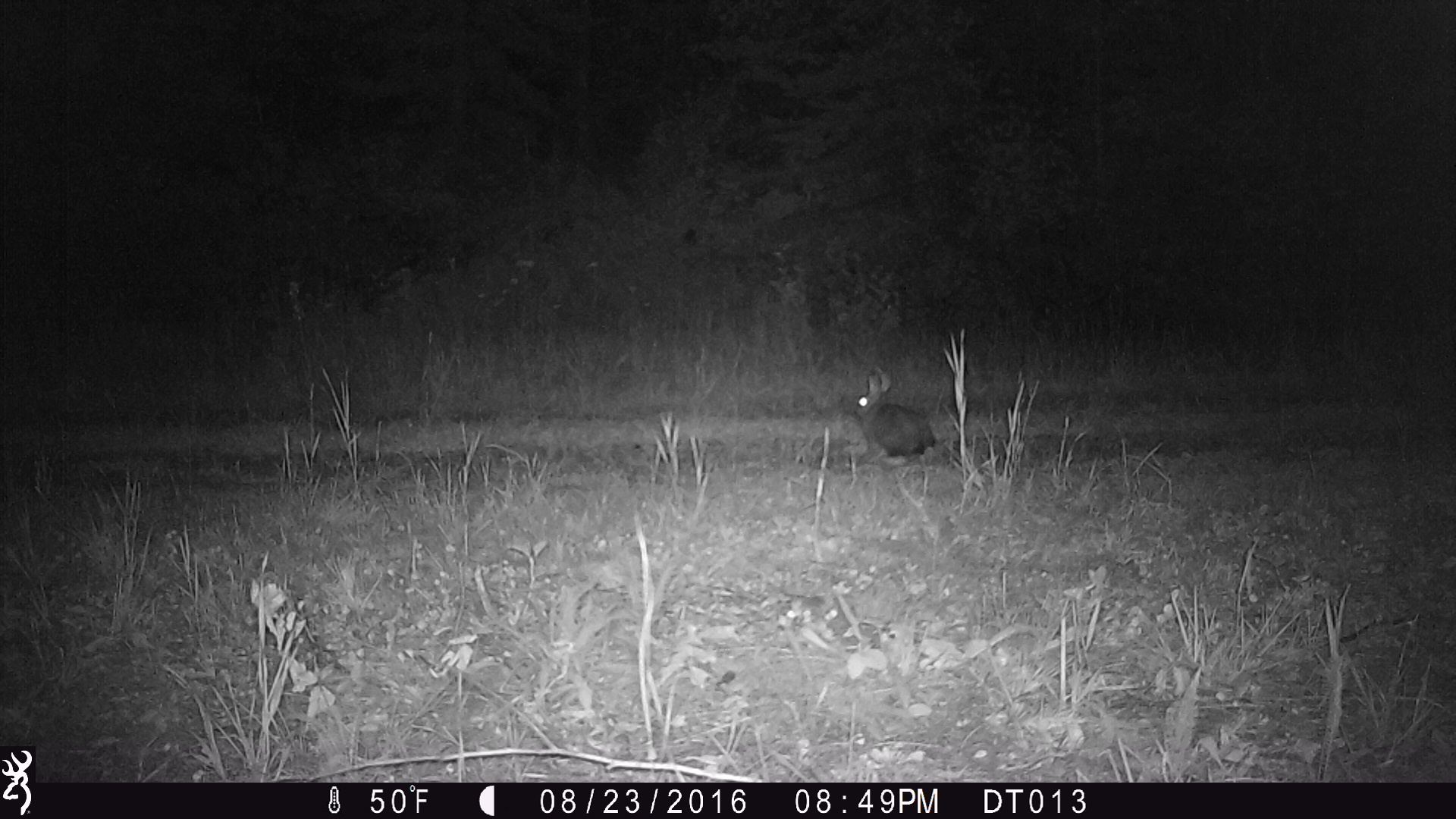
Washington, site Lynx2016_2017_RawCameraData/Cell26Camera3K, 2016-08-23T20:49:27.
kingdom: Animalia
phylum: Chordata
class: Mammalia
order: Lagomorpha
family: Leporidae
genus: Lepus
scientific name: Lepus americanus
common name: snowshoe hare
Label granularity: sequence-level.